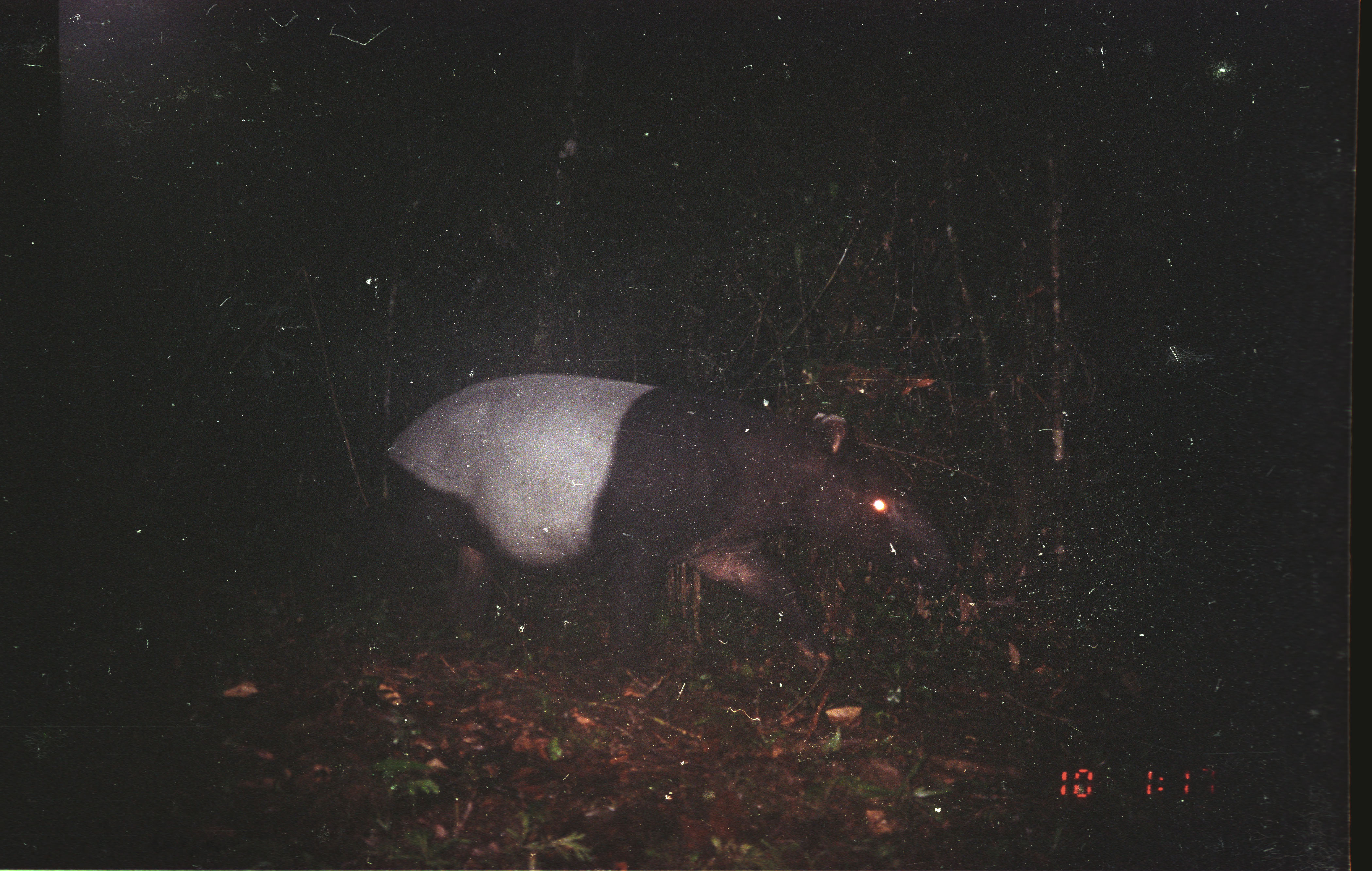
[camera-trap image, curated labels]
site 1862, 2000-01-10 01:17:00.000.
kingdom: Animalia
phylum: Chordata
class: Mammalia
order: Perissodactyla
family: Tapiridae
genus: Tapirus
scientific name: Tapirus indicus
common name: malayan tapir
Tapirus indicus (malayan tapir), count 1.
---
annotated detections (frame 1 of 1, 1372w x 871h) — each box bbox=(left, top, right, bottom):
tapirus indicus: bbox=(382, 367, 958, 689)